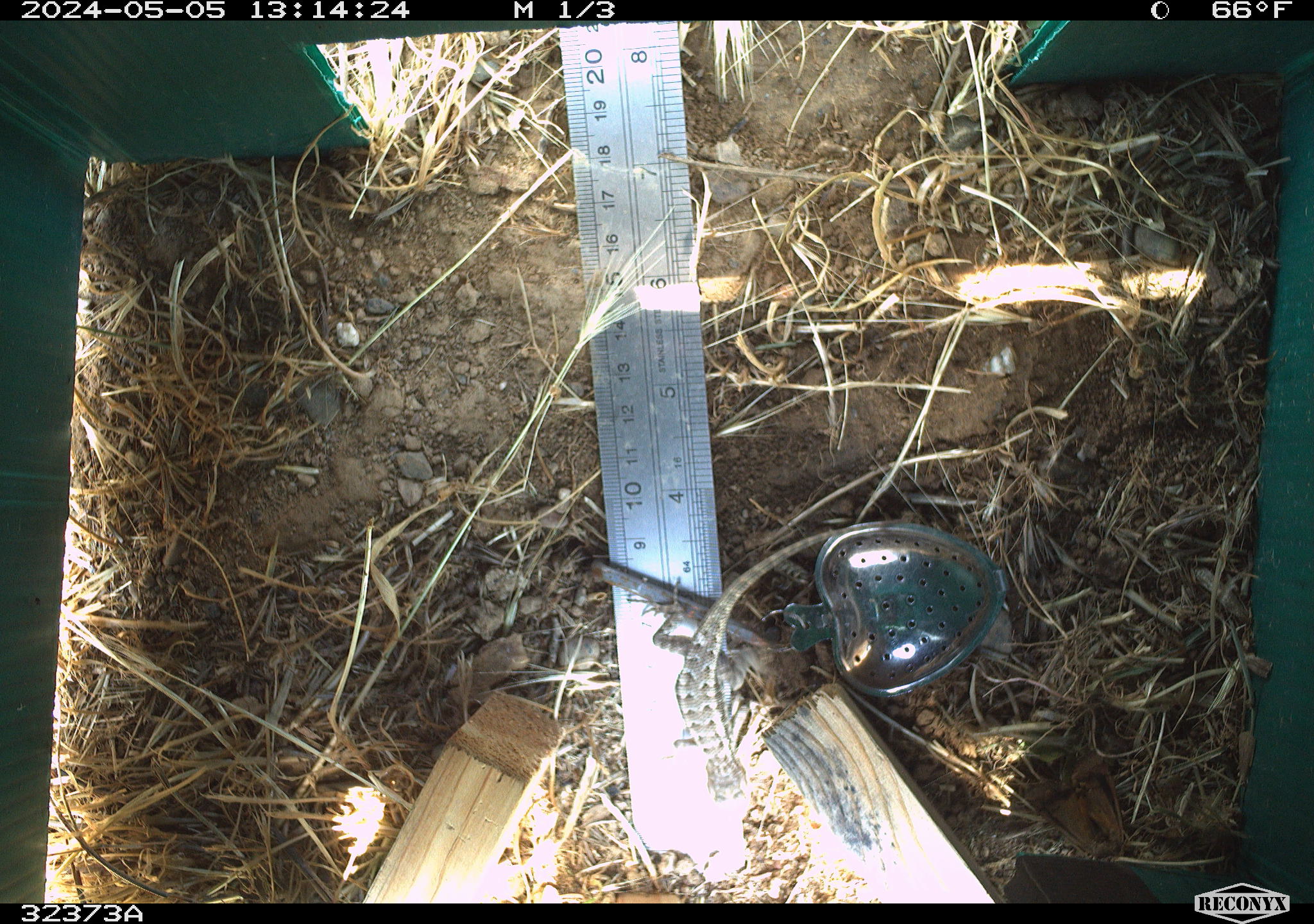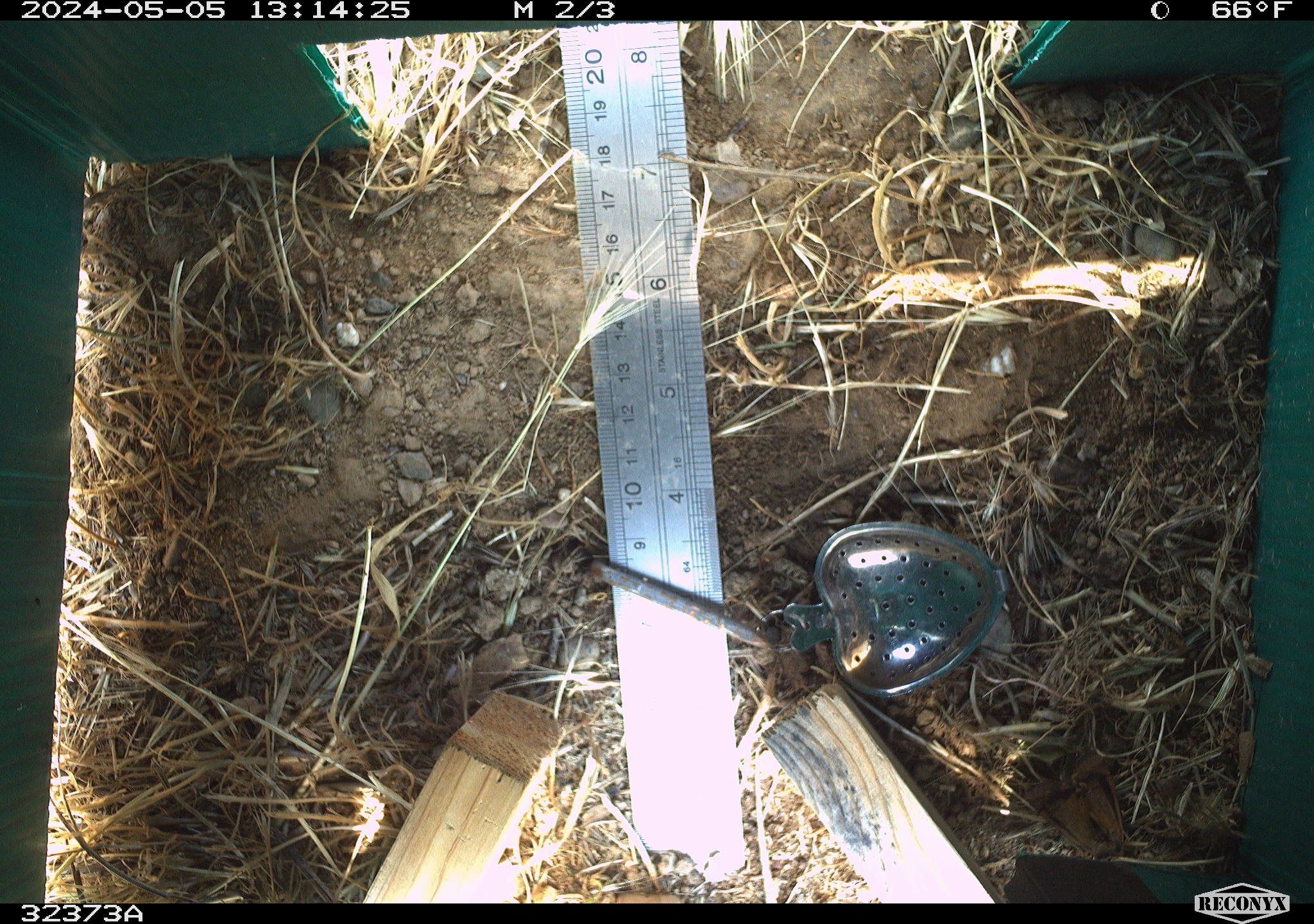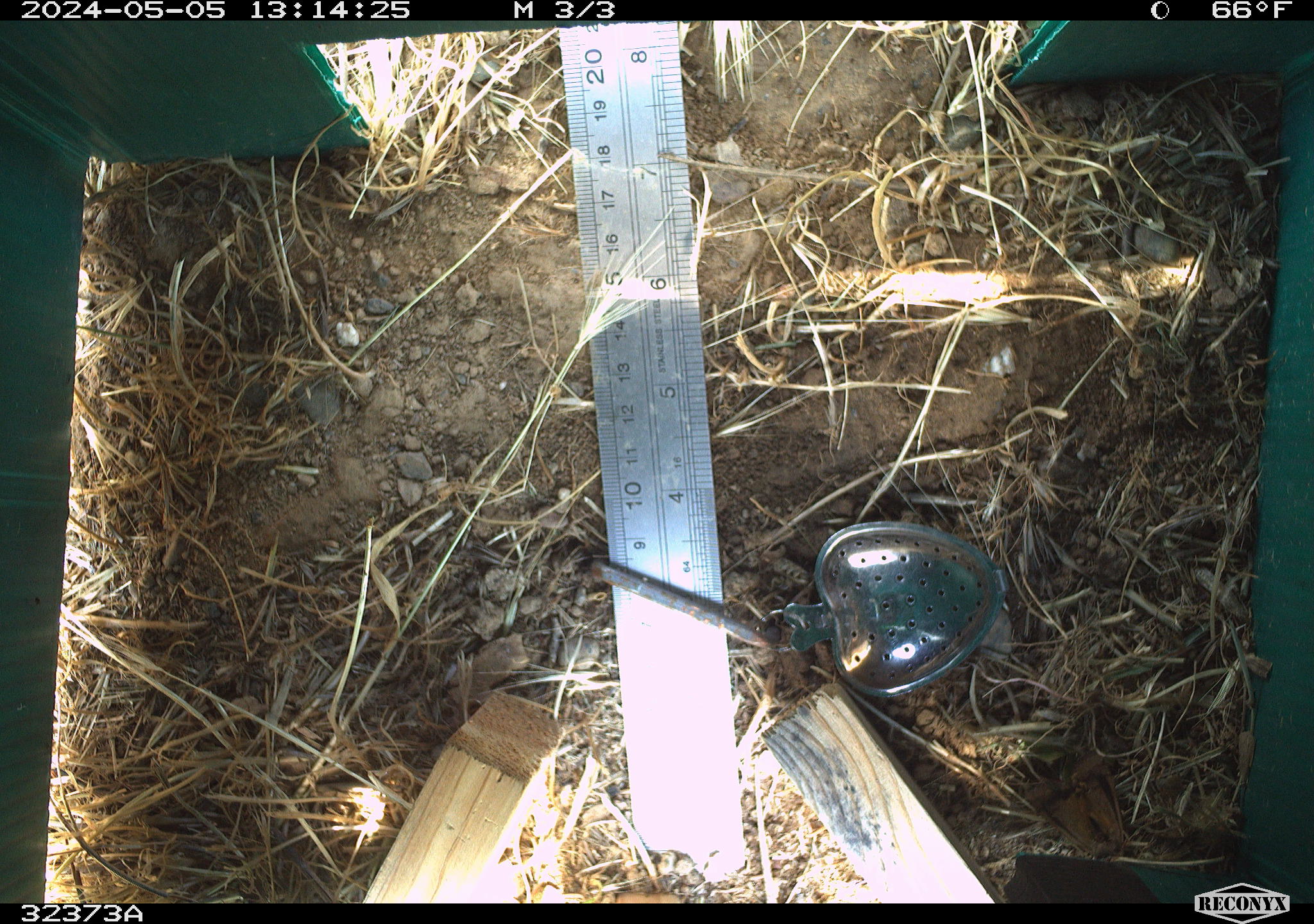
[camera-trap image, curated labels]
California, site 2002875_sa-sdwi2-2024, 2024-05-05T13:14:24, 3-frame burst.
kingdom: Animalia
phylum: Chordata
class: Reptilia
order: Squamata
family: Phrynosomatidae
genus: Sceloporus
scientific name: Sceloporus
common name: spiny lizards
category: sceloporus species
Sceloporus species (spiny lizards) (Sceloporus).